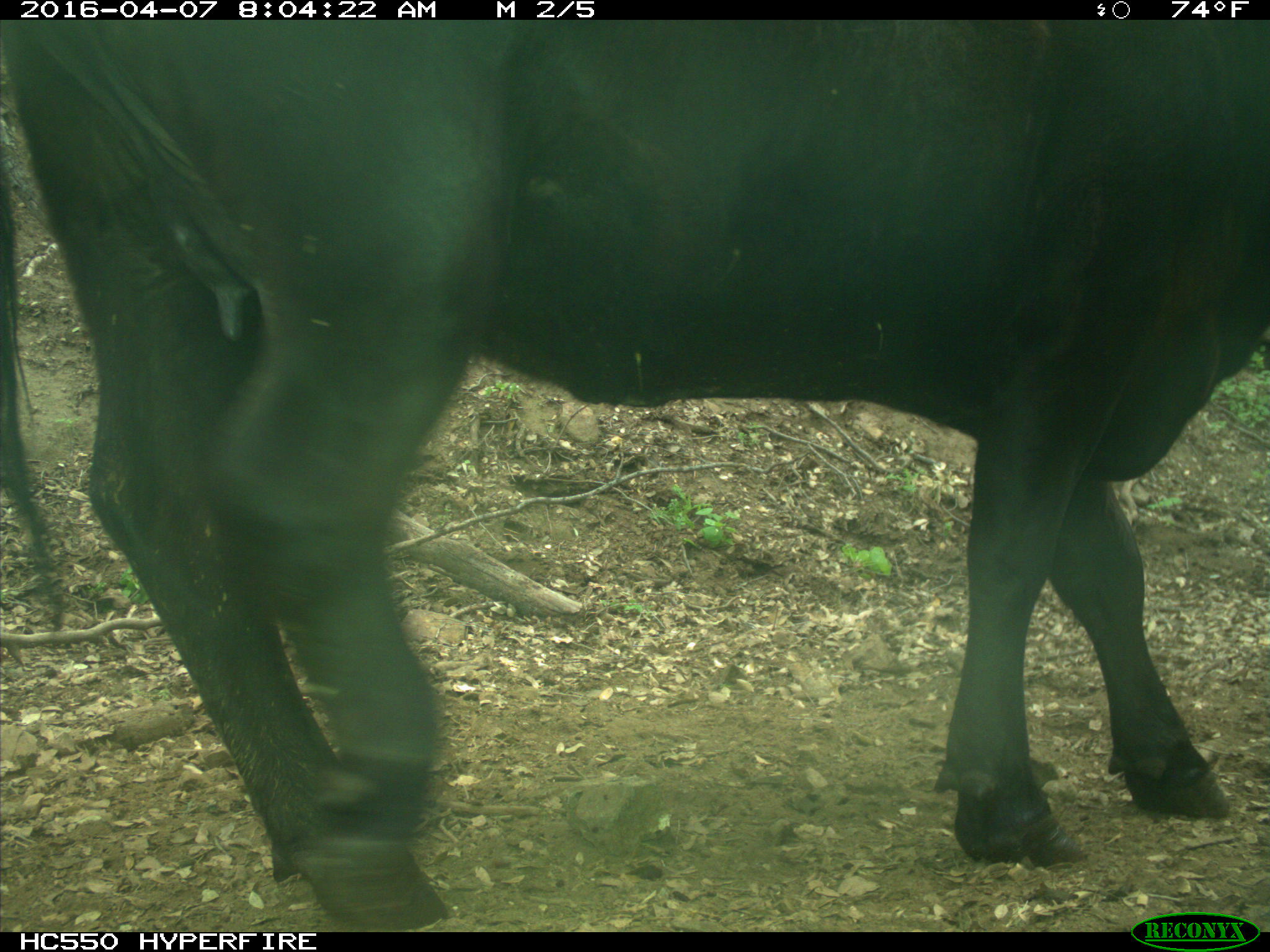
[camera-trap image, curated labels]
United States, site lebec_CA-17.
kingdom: Animalia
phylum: Chordata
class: Mammalia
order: Artiodactyla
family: Bovidae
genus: Bos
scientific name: Bos taurus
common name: domestic cow